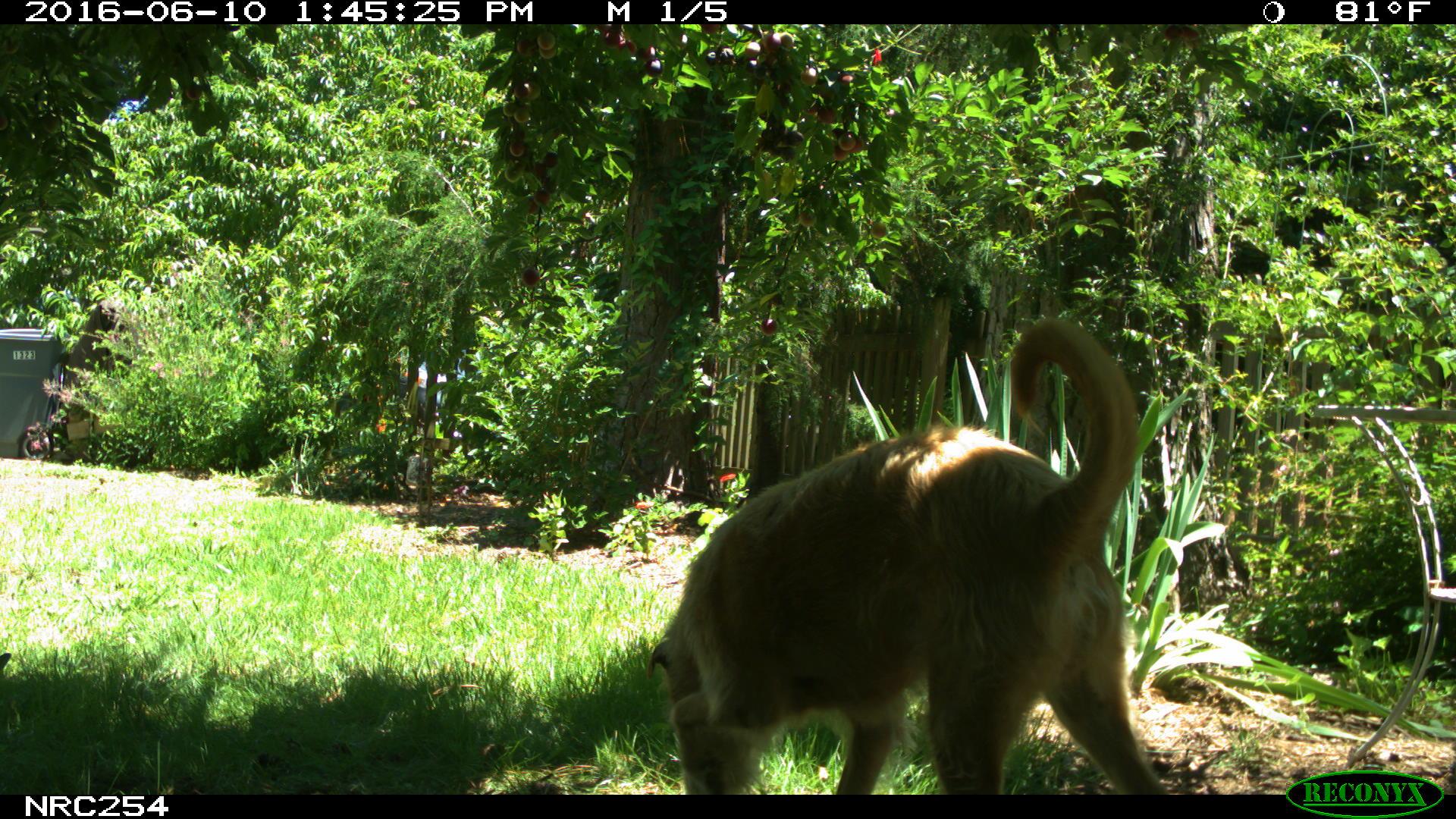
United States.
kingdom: Animalia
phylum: Chordata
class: Mammalia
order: Carnivora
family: Canidae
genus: Canis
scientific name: Canis familiaris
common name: domestic dog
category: Dog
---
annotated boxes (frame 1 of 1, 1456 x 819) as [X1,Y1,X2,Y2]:
Dog: [626,311,1184,803]